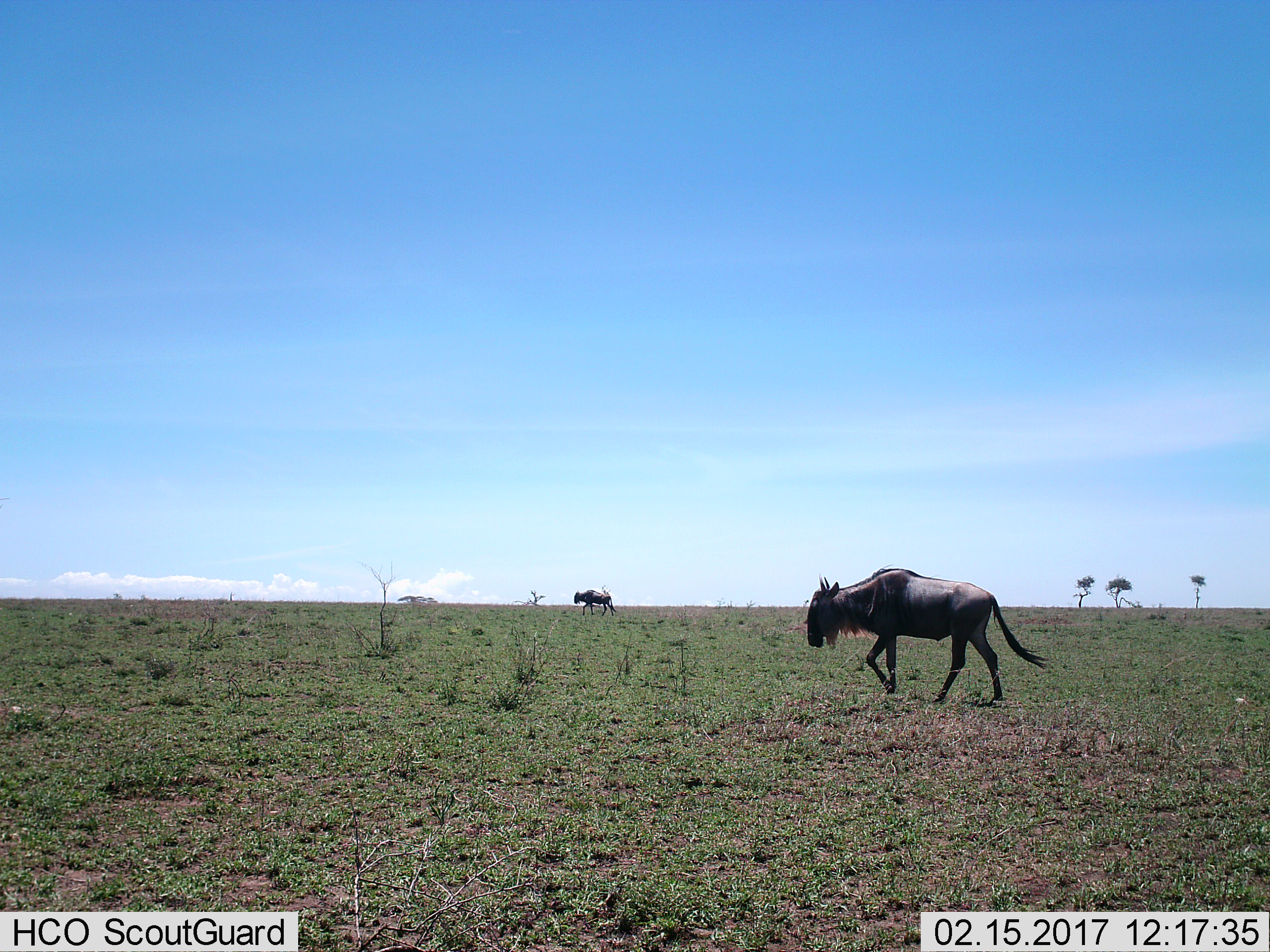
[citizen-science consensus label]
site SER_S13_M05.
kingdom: Animalia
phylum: Chordata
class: Mammalia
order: Artiodactyla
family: Bovidae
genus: Connochaetes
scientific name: Connochaetes taurinus taurinus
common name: blue wildebeest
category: wildebeestblue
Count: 2.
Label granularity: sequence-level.